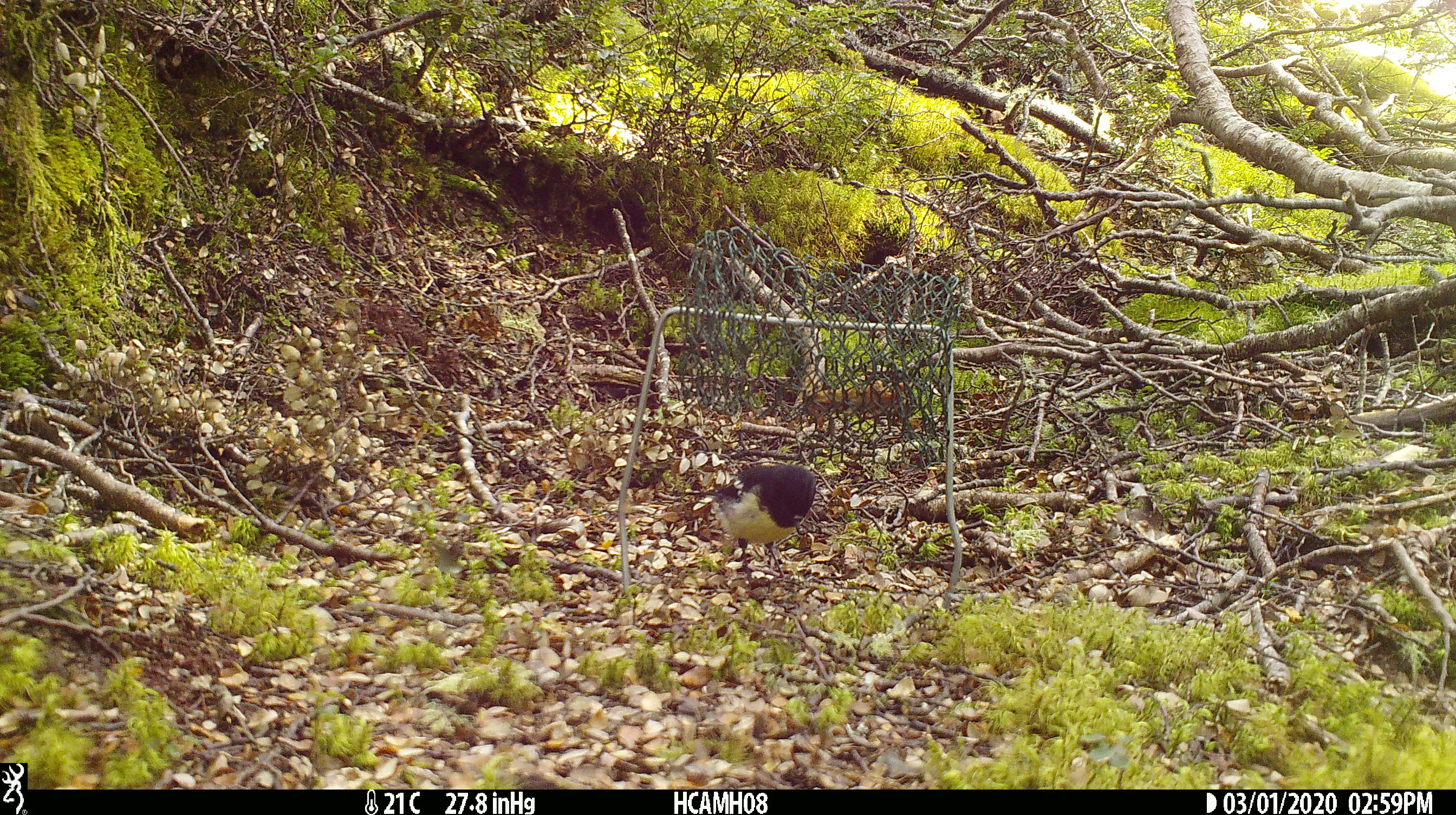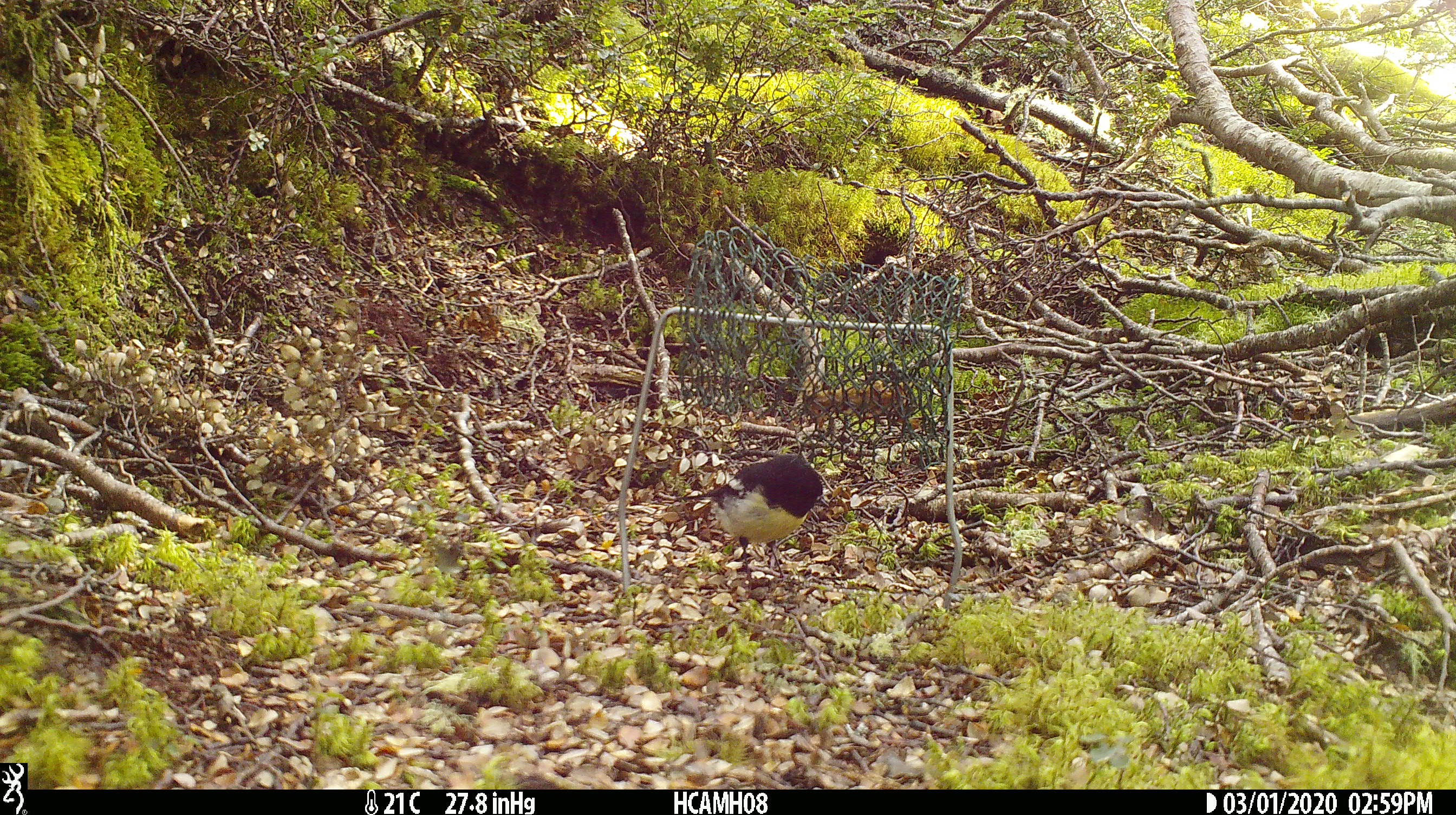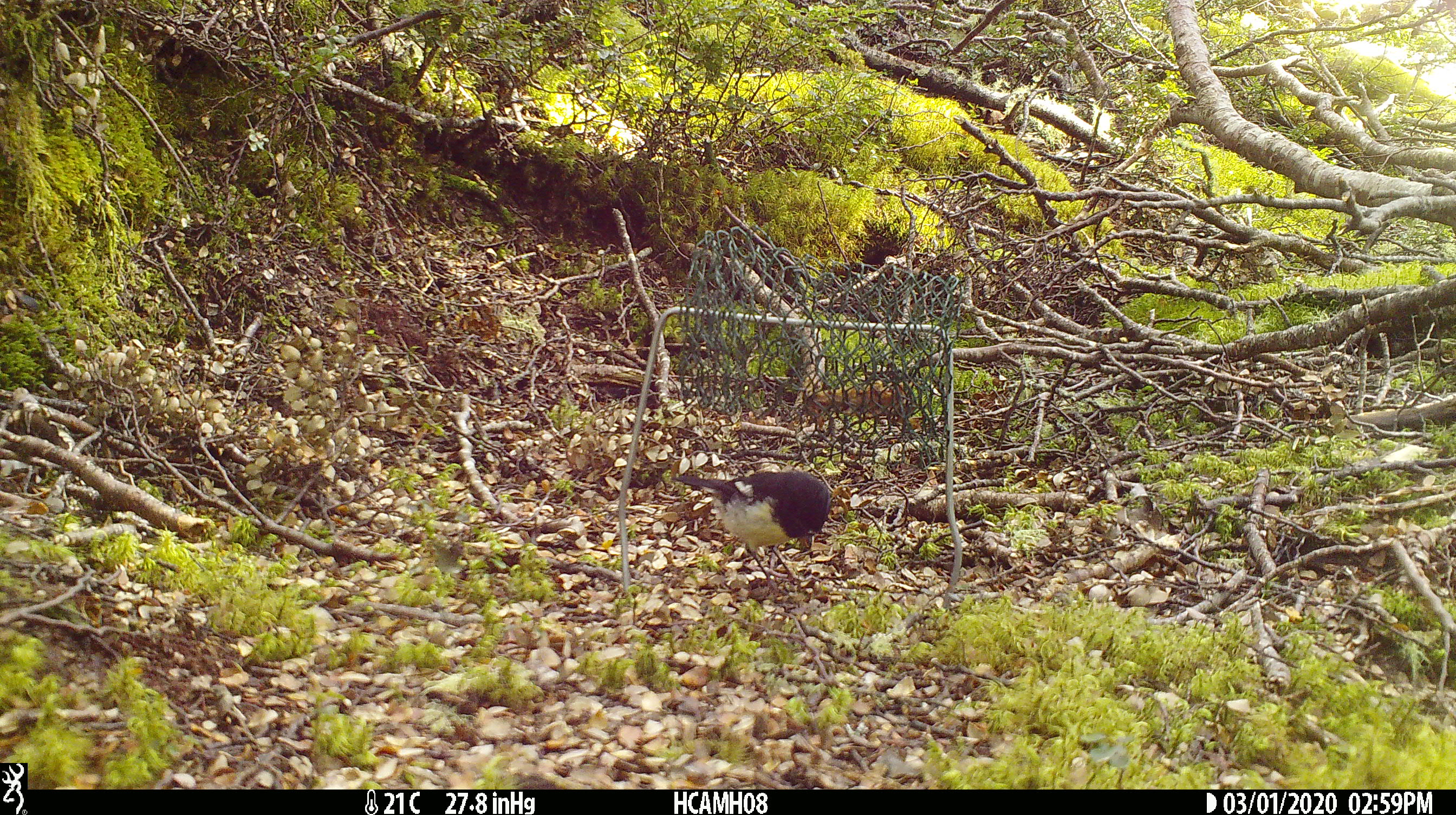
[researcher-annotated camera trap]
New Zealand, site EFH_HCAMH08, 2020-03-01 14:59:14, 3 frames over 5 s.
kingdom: Animalia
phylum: Chordata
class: Aves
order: Passeriformes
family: Petroicidae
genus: Petroica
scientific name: Petroica macrocephala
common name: tomtit